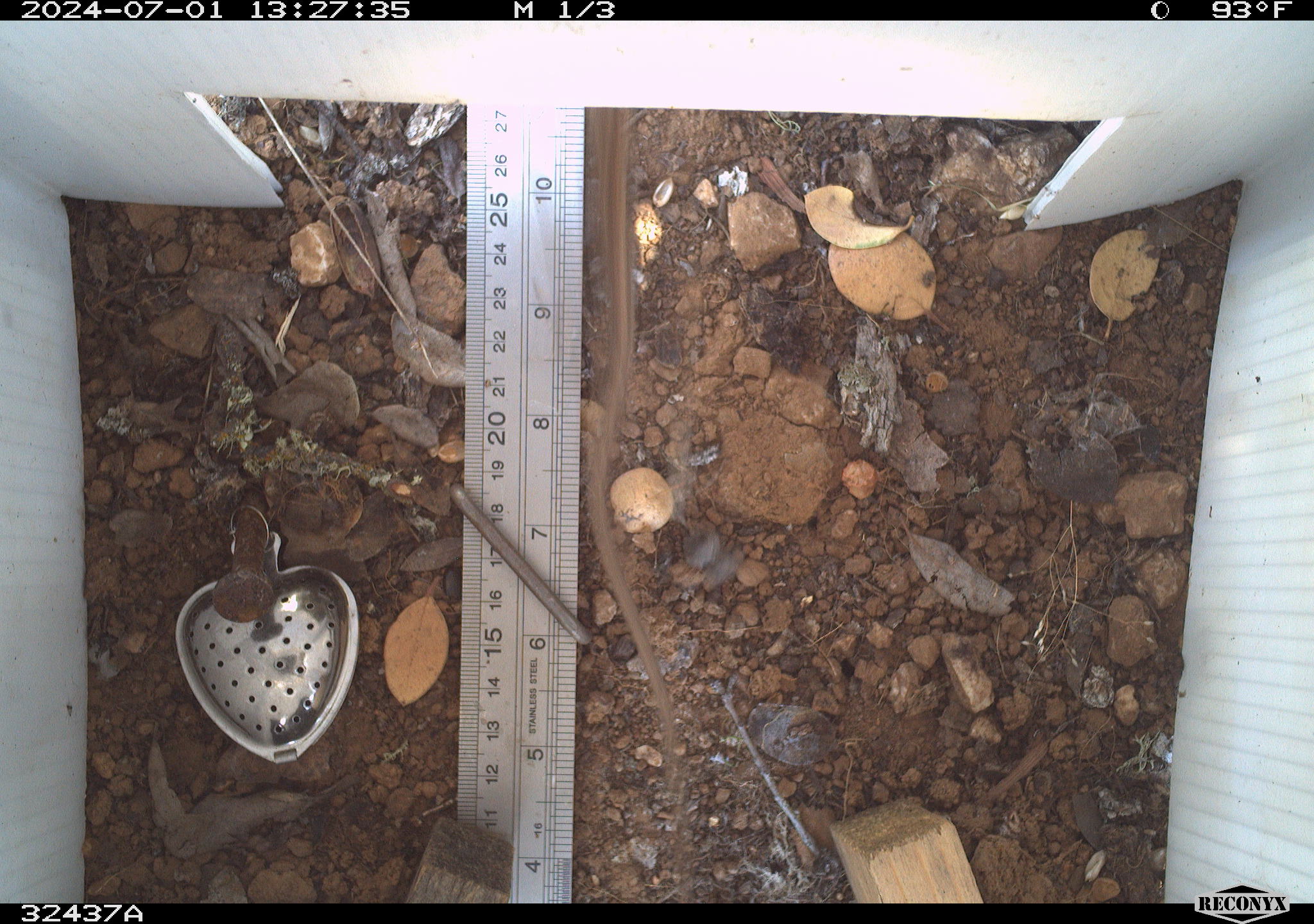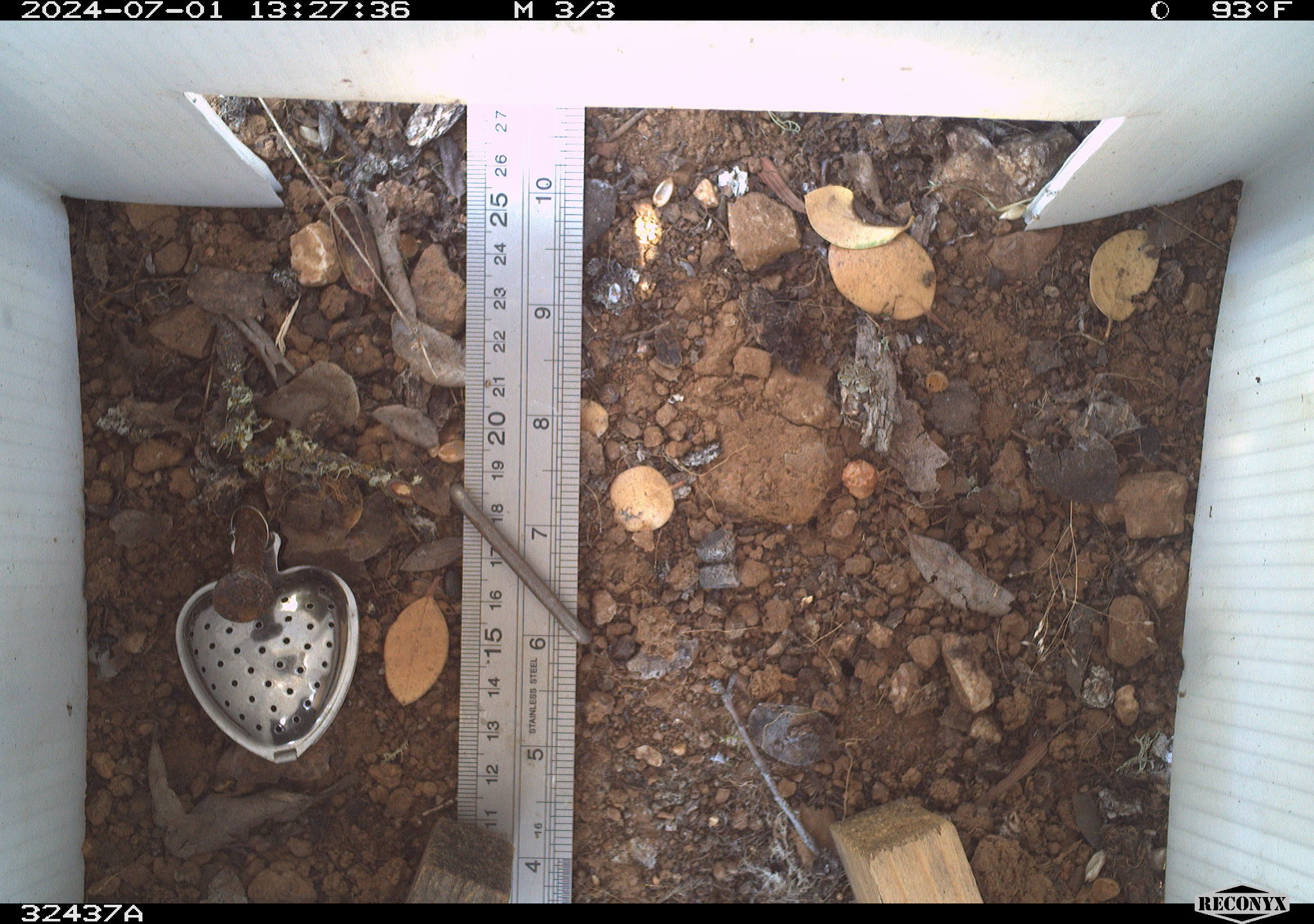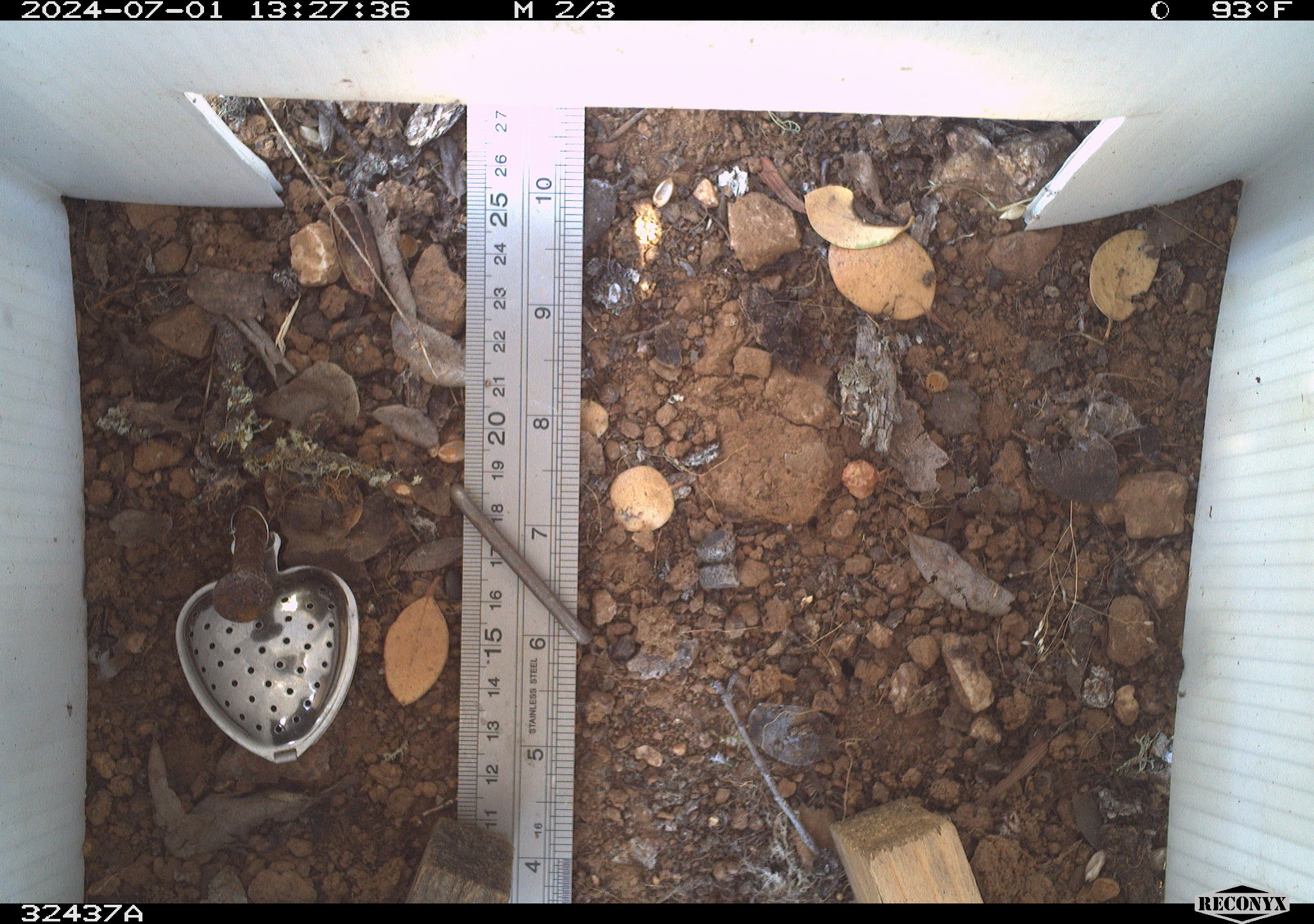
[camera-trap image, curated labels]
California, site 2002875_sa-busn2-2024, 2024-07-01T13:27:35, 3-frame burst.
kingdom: Animalia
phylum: Chordata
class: Reptilia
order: Squamata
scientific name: Squamata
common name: lizards and snakes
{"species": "lizards and snakes (Squamata)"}